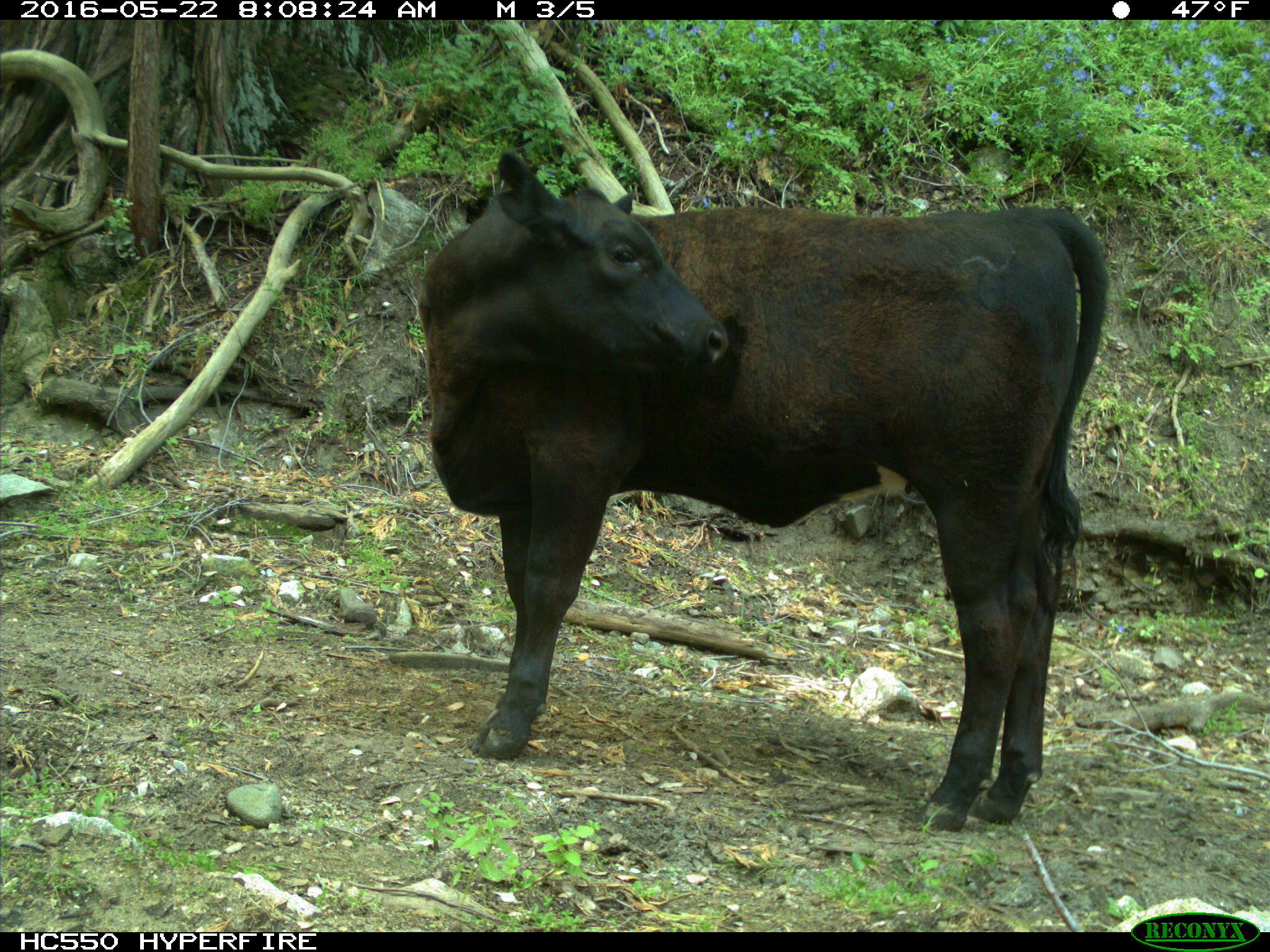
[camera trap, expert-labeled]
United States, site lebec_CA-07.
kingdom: Animalia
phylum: Chordata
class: Mammalia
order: Artiodactyla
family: Bovidae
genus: Bos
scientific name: Bos taurus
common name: domestic cow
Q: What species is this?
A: Bos taurus (domestic cow).